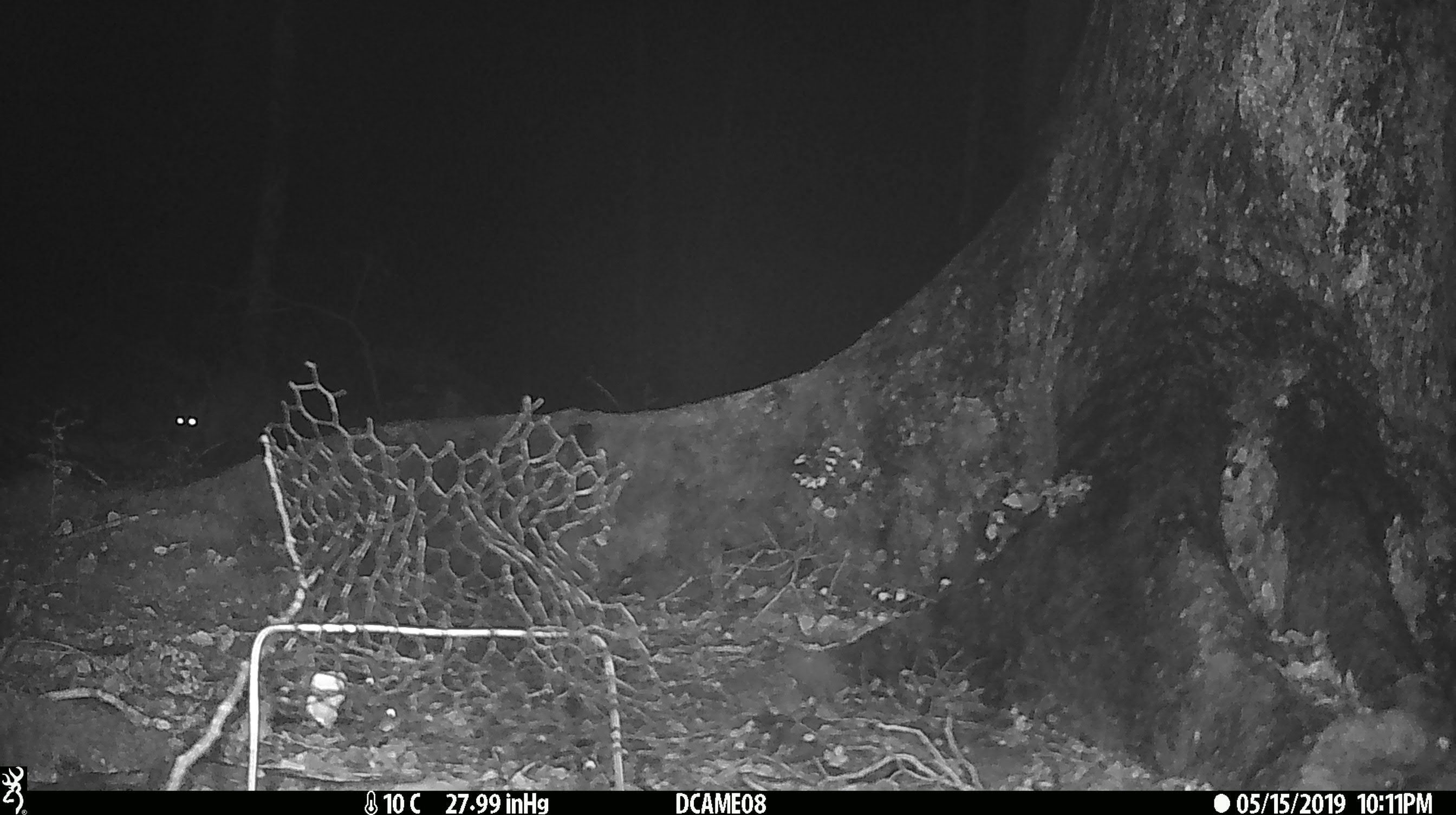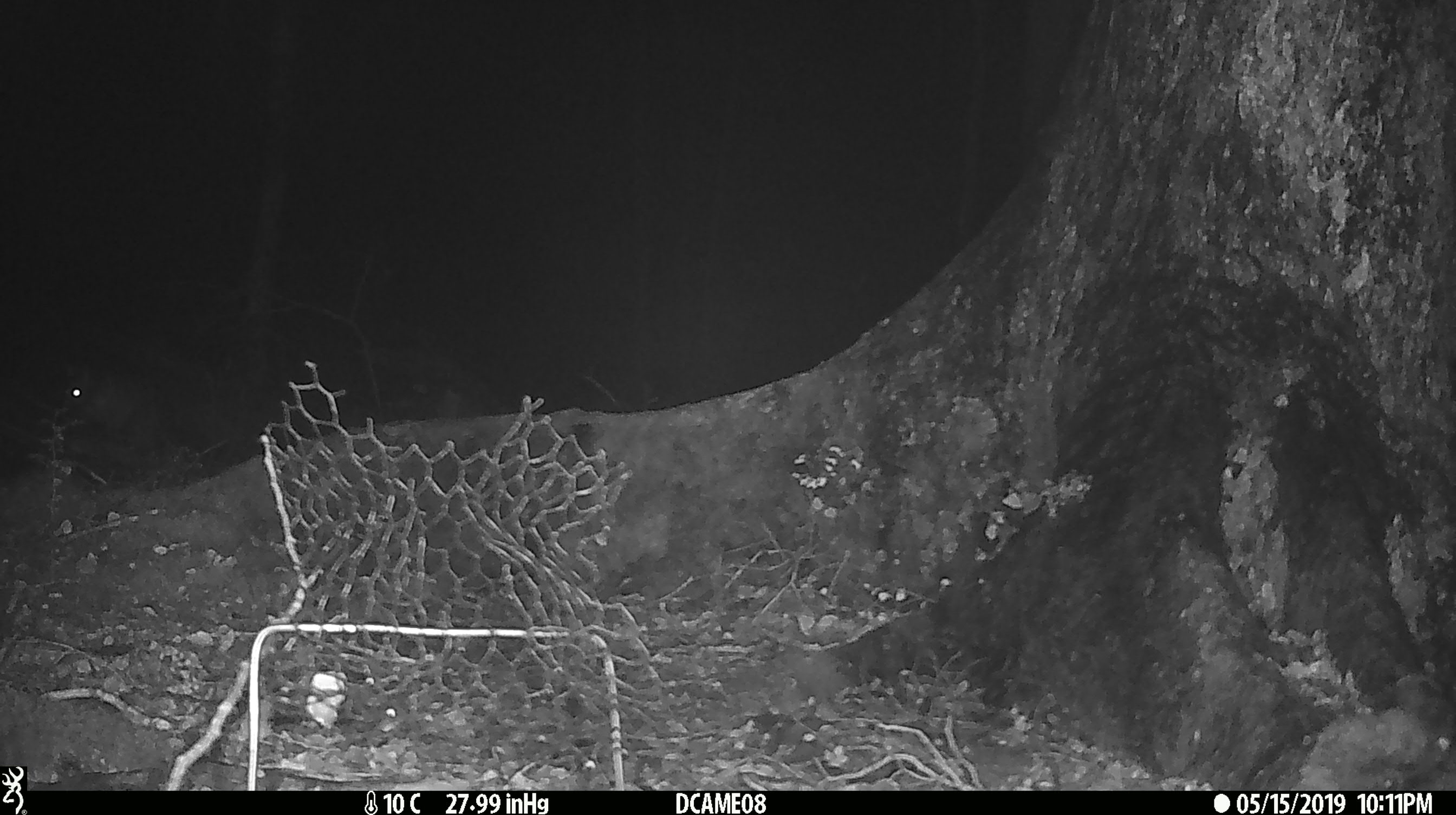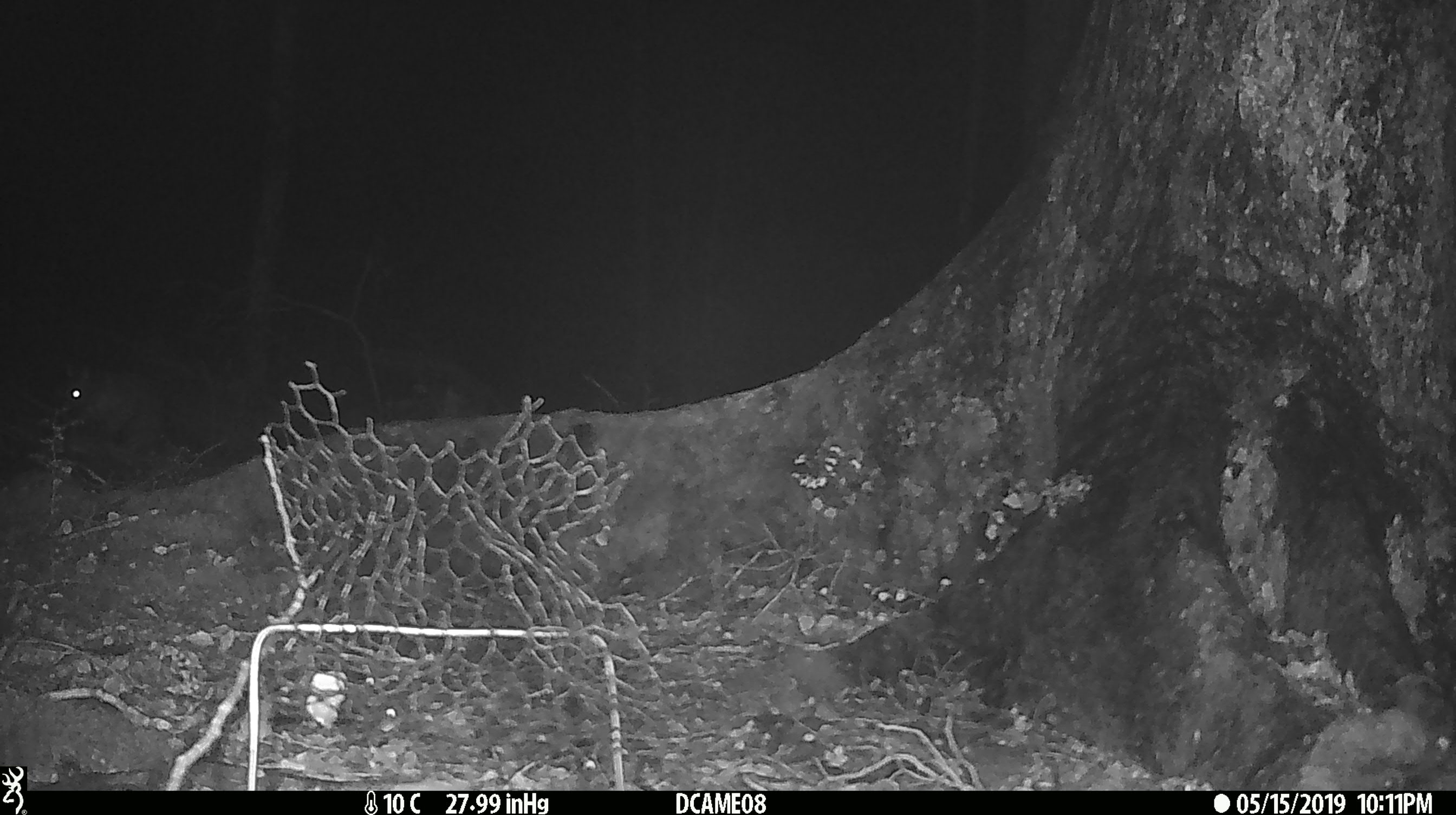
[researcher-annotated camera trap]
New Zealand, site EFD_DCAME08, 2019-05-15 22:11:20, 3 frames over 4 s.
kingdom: Animalia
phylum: Chordata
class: Mammalia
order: Diprotodontia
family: Phalangeridae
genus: Trichosurus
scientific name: Trichosurus vulpecula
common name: common brushtail possum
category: possum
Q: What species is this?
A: Possum (common brushtail possum) (Trichosurus vulpecula).